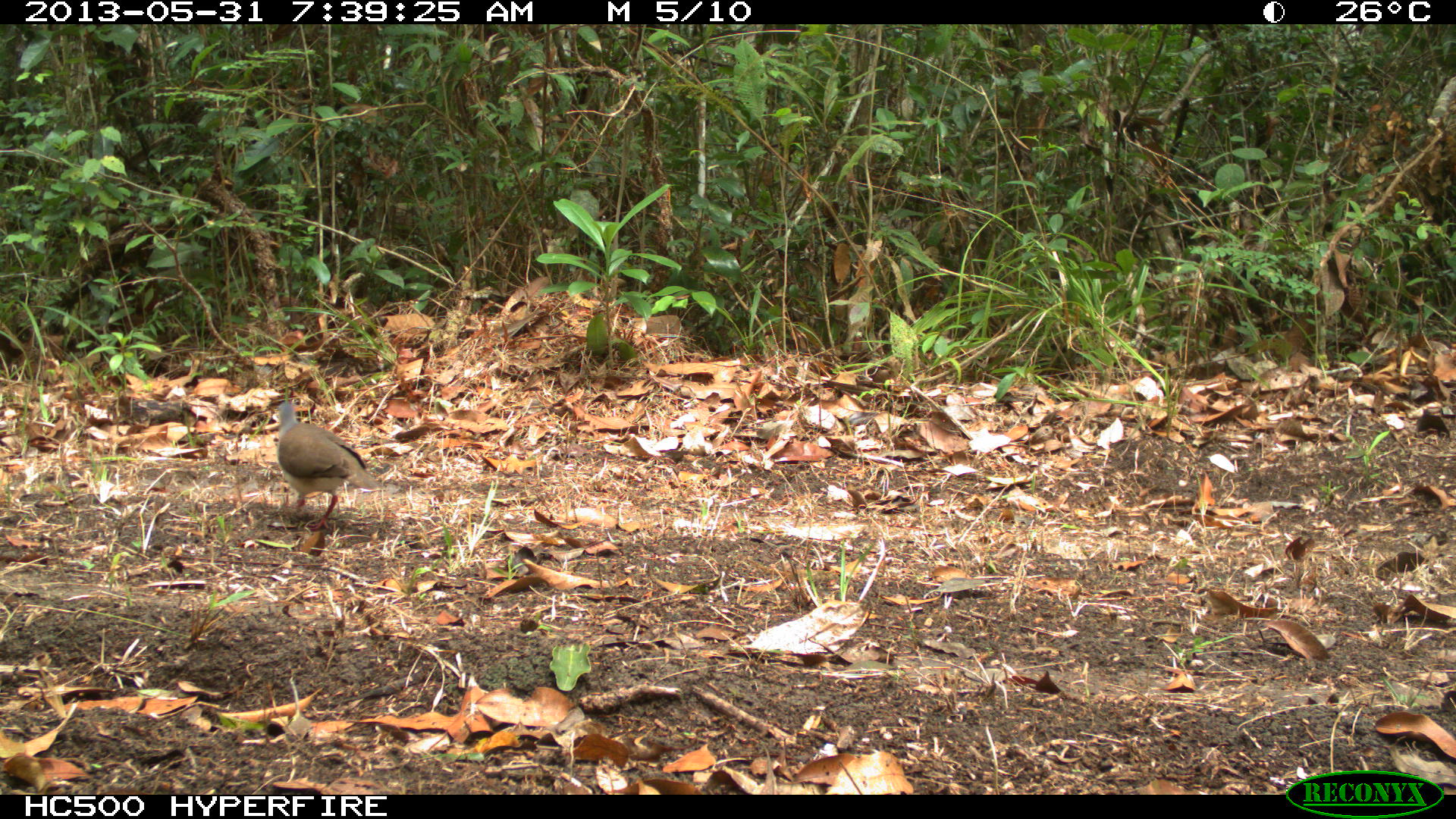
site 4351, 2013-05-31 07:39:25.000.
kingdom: Animalia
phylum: Chordata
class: Aves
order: Columbiformes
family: Columbidae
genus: Leptotila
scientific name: Leptotila plumbeiceps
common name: gray-headed dove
Leptotila plumbeiceps (gray-headed dove), count 1.